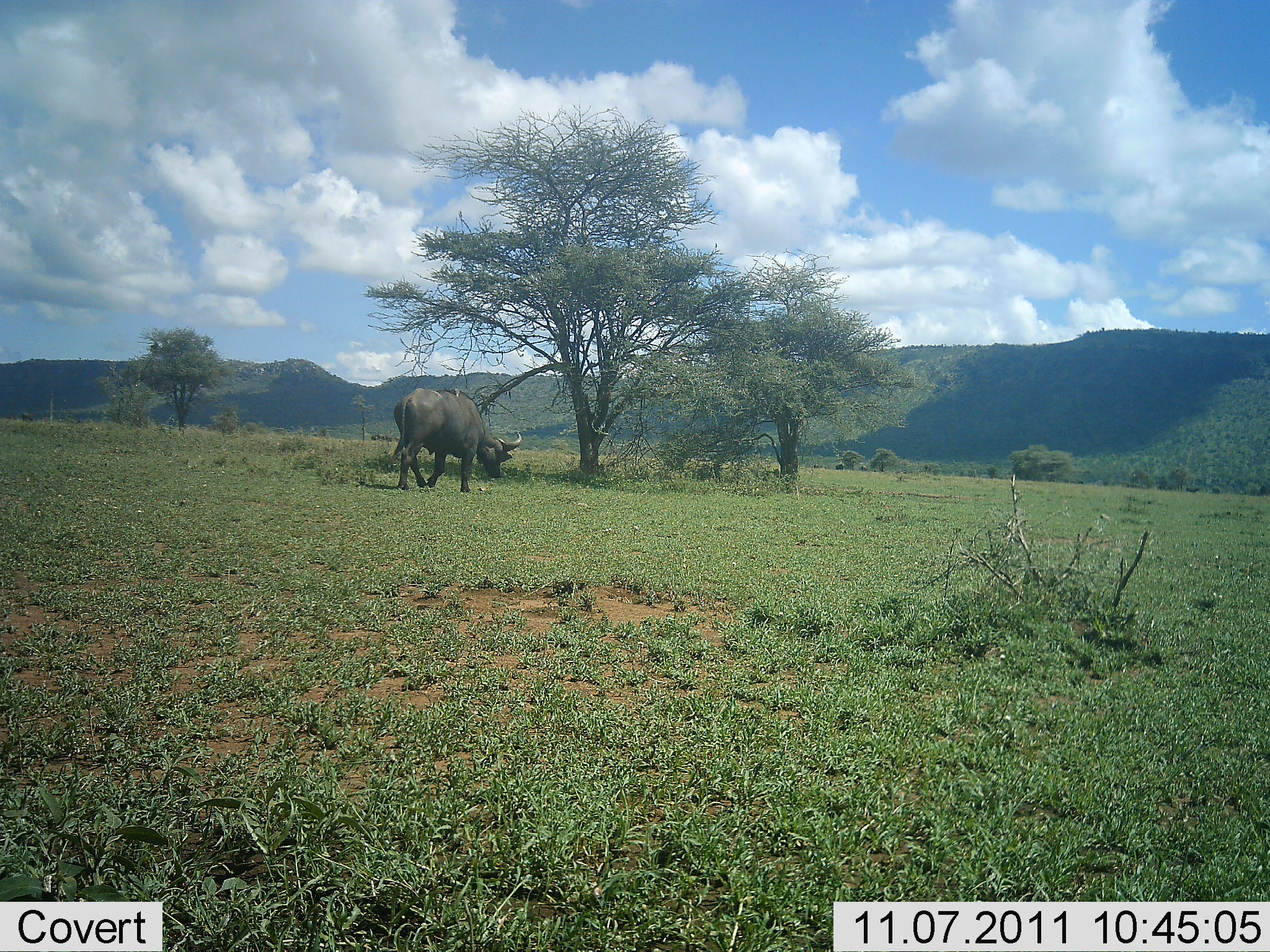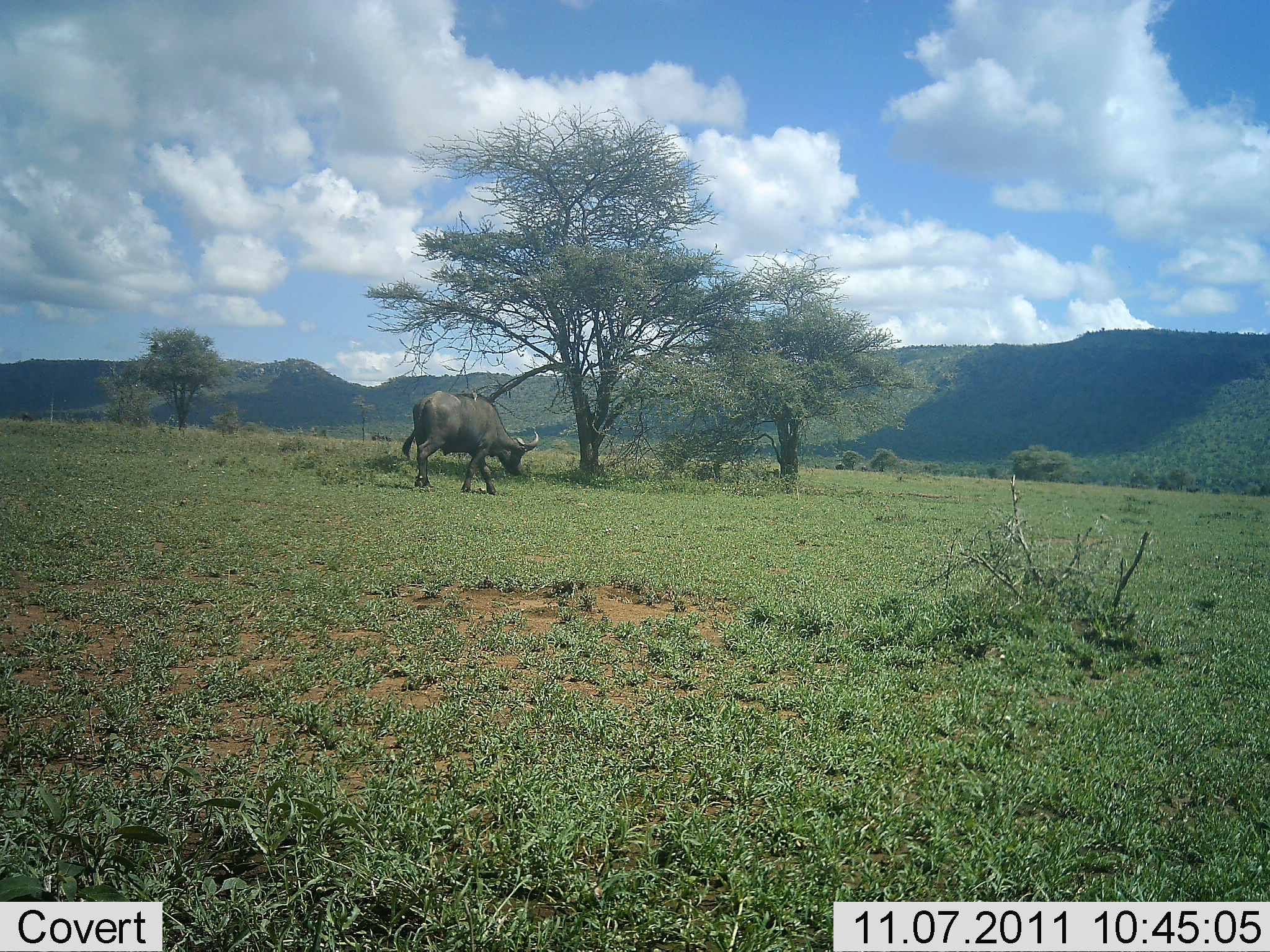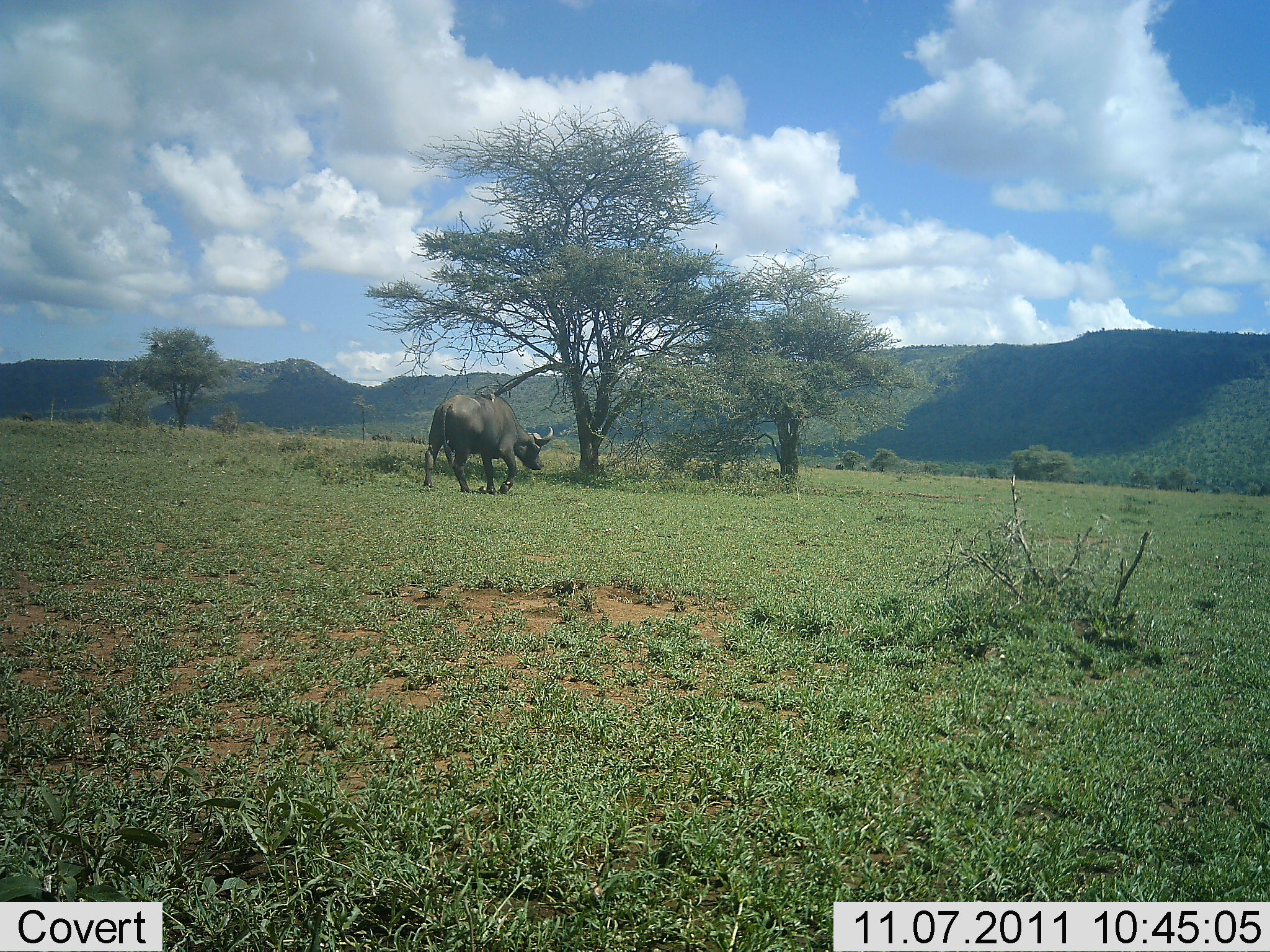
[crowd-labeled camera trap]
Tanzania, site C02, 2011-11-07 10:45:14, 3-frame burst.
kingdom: Animalia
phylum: Chordata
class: Mammalia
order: Artiodactyla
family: Bovidae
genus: Syncerus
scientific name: Syncerus caffer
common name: cape buffalo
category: buffalo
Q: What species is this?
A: Buffalo (cape buffalo) (Syncerus caffer).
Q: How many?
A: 1.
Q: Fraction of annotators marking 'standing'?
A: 15%.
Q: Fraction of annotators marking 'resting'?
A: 0%.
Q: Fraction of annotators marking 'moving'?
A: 75%.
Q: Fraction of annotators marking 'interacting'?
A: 0%.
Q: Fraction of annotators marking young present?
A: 0%.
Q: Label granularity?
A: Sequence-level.